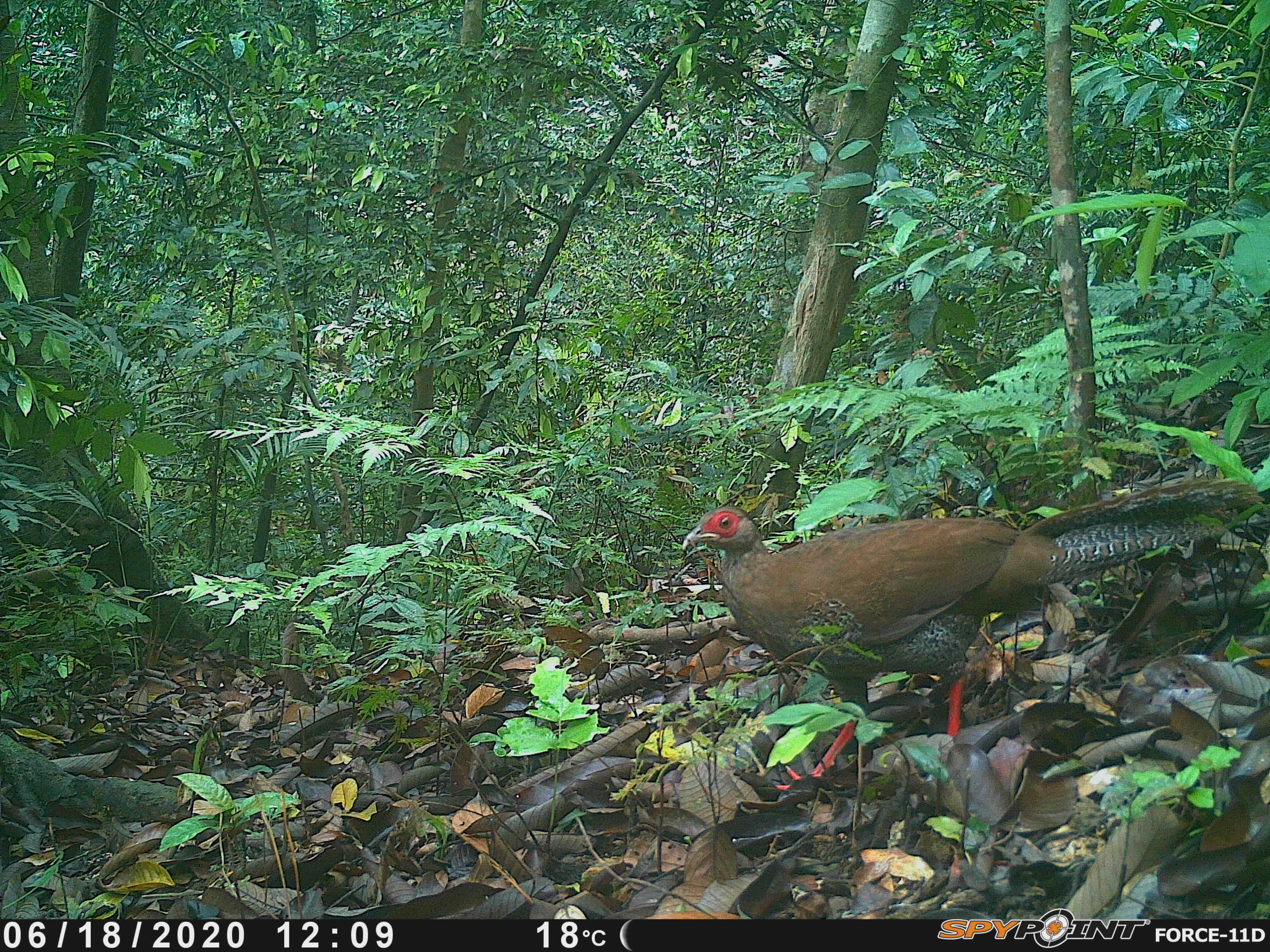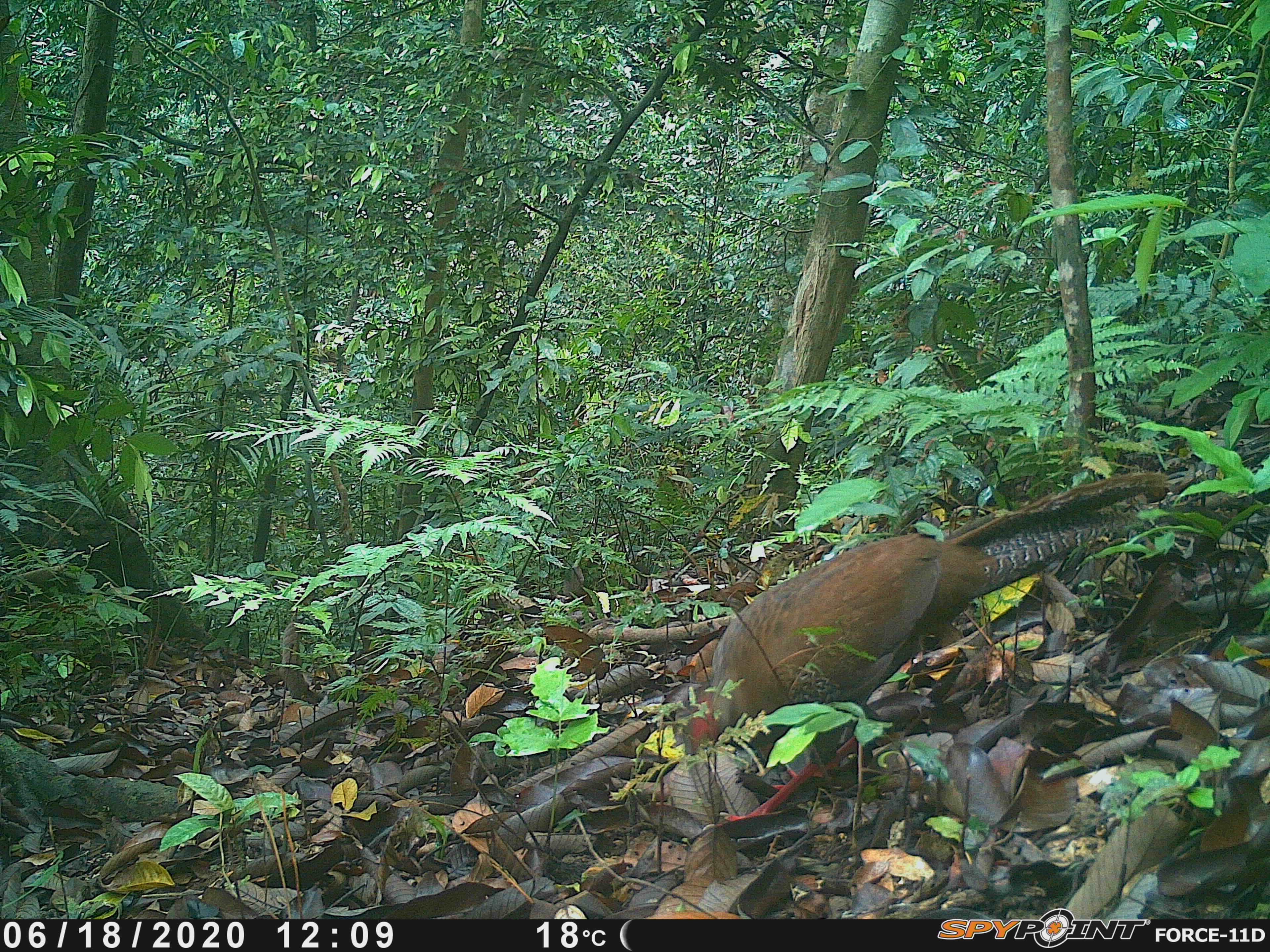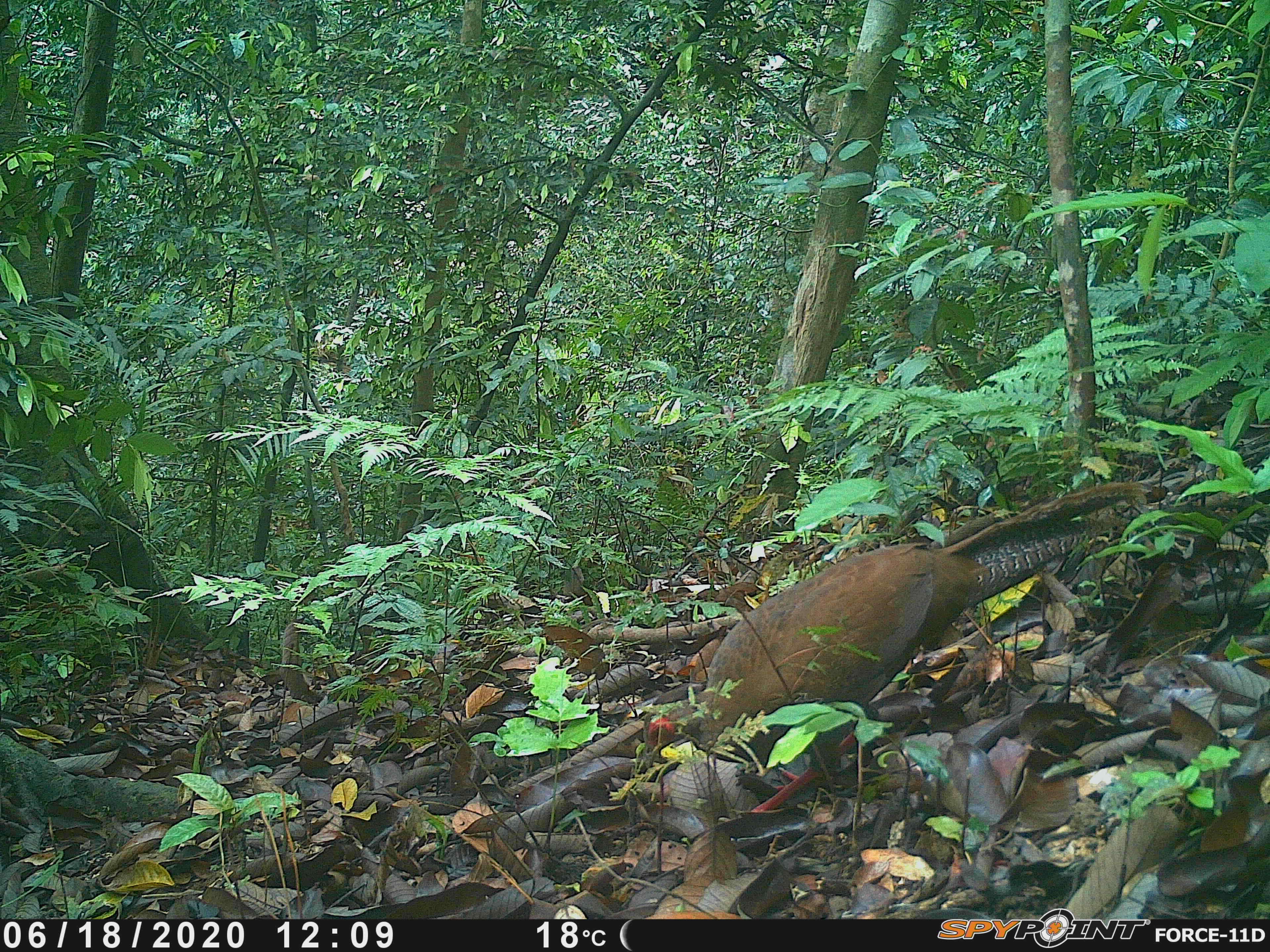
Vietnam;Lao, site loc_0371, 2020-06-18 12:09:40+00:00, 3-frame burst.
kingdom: Animalia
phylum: Chordata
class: Aves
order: Galliformes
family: Phasianidae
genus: Lophura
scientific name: Lophura nycthemera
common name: silver pheasant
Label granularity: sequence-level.